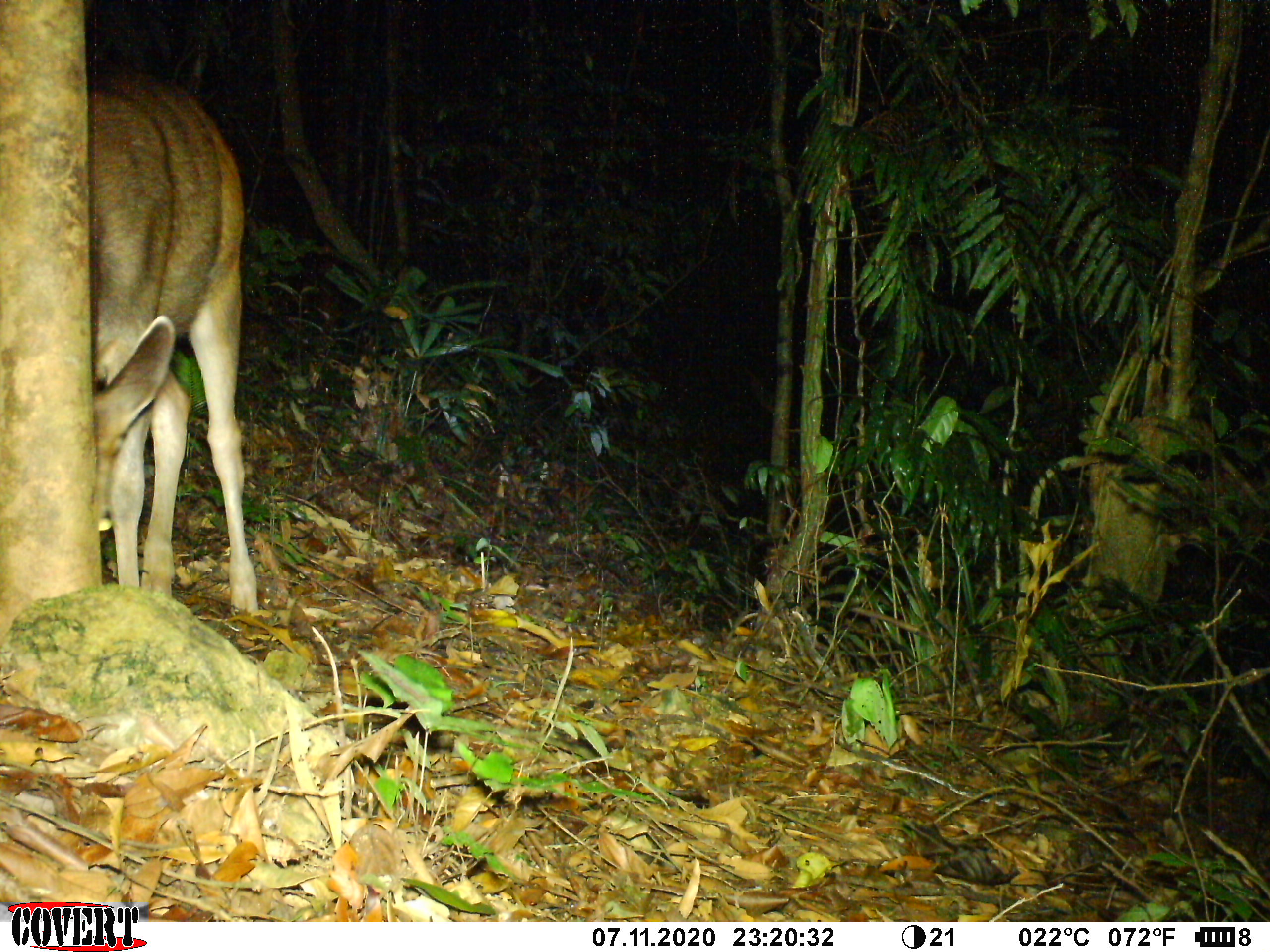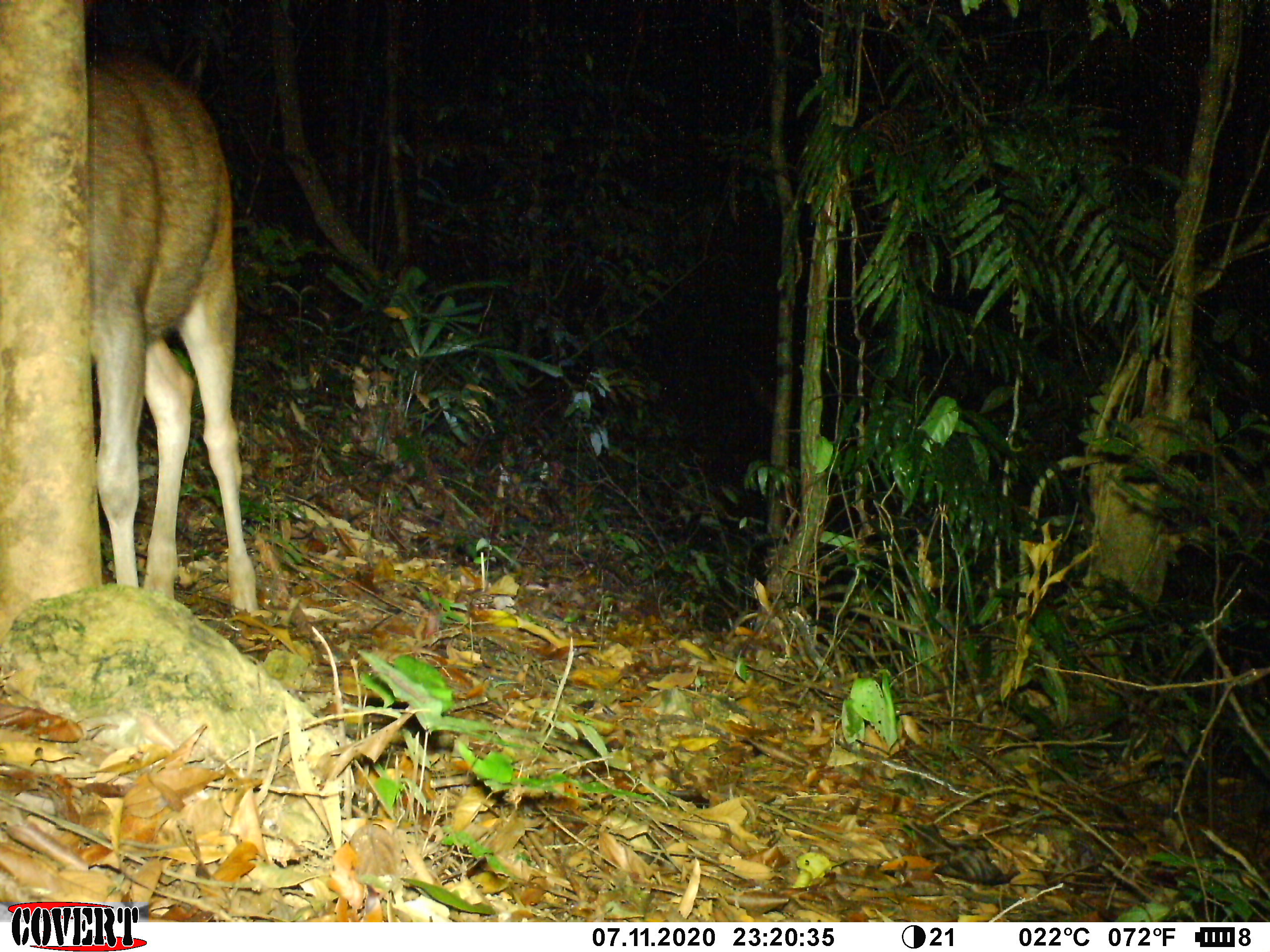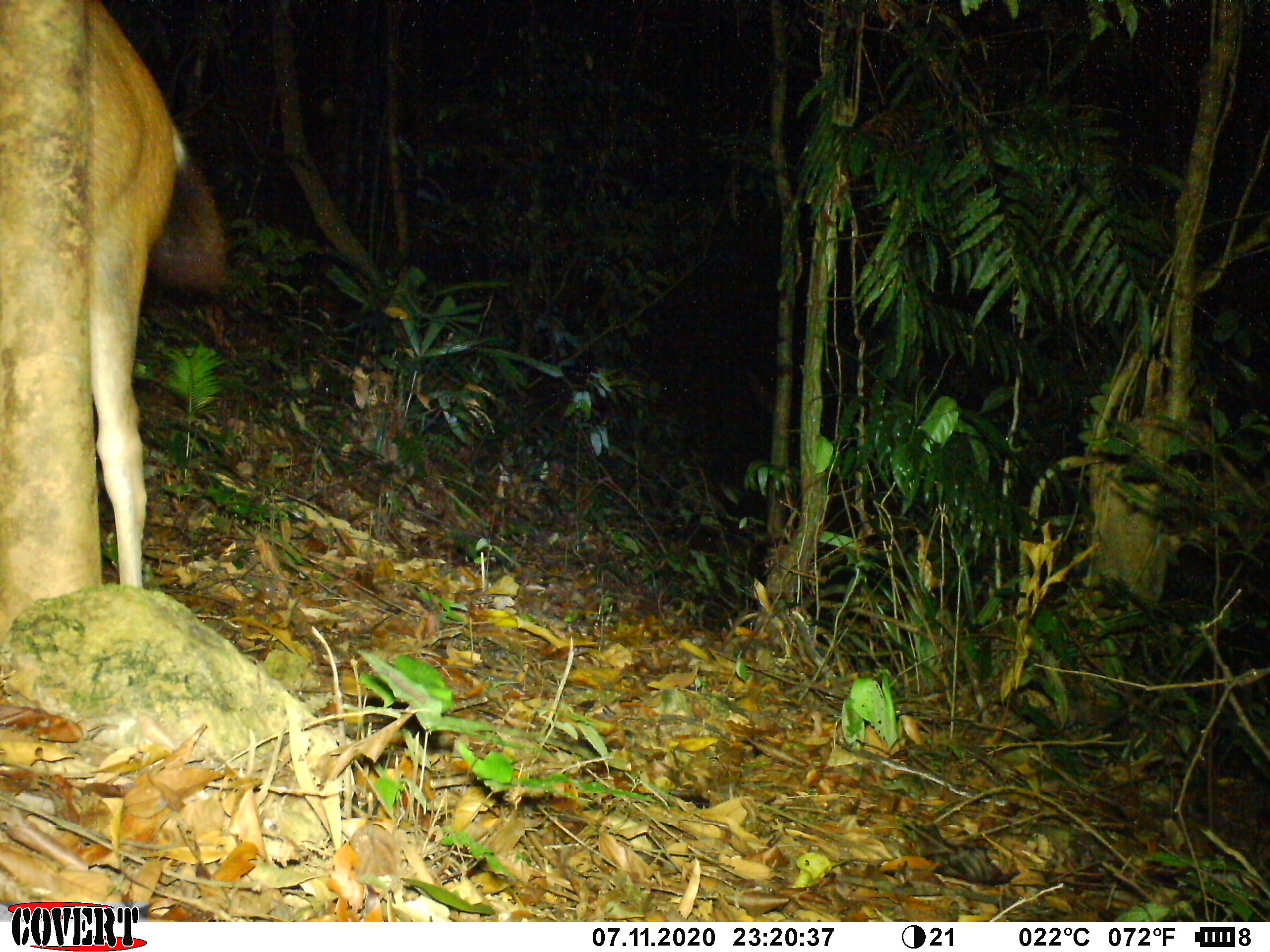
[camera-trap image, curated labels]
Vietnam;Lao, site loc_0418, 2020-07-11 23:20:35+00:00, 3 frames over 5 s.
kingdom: Animalia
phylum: Chordata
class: Mammalia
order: Artiodactyla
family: Cervidae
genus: Rusa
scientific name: Rusa unicolor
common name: sambar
Sambar (Rusa unicolor). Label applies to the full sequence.